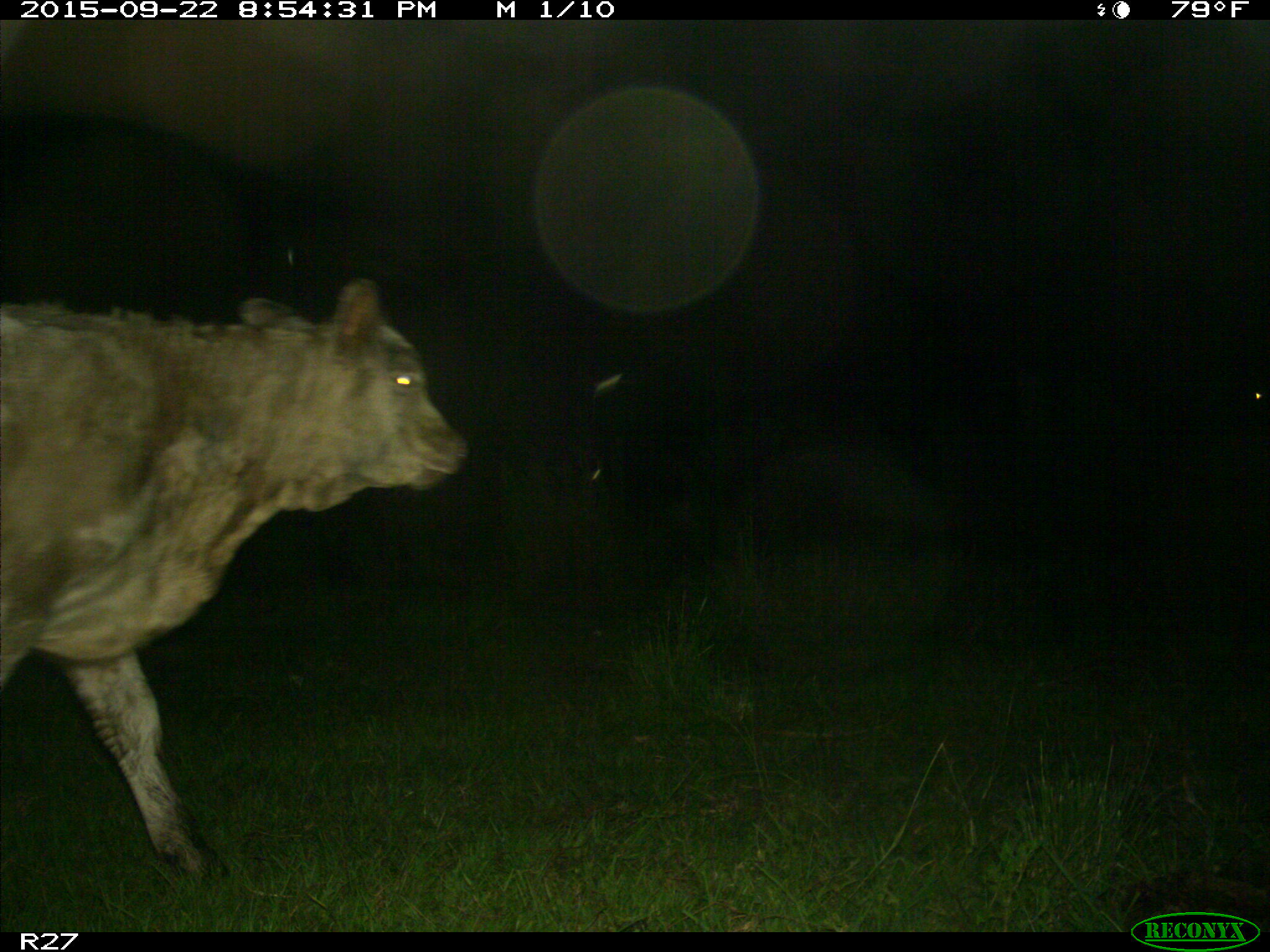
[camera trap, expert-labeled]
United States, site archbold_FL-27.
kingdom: Animalia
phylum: Chordata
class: Mammalia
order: Artiodactyla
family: Bovidae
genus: Bos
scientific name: Bos taurus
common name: domestic cow